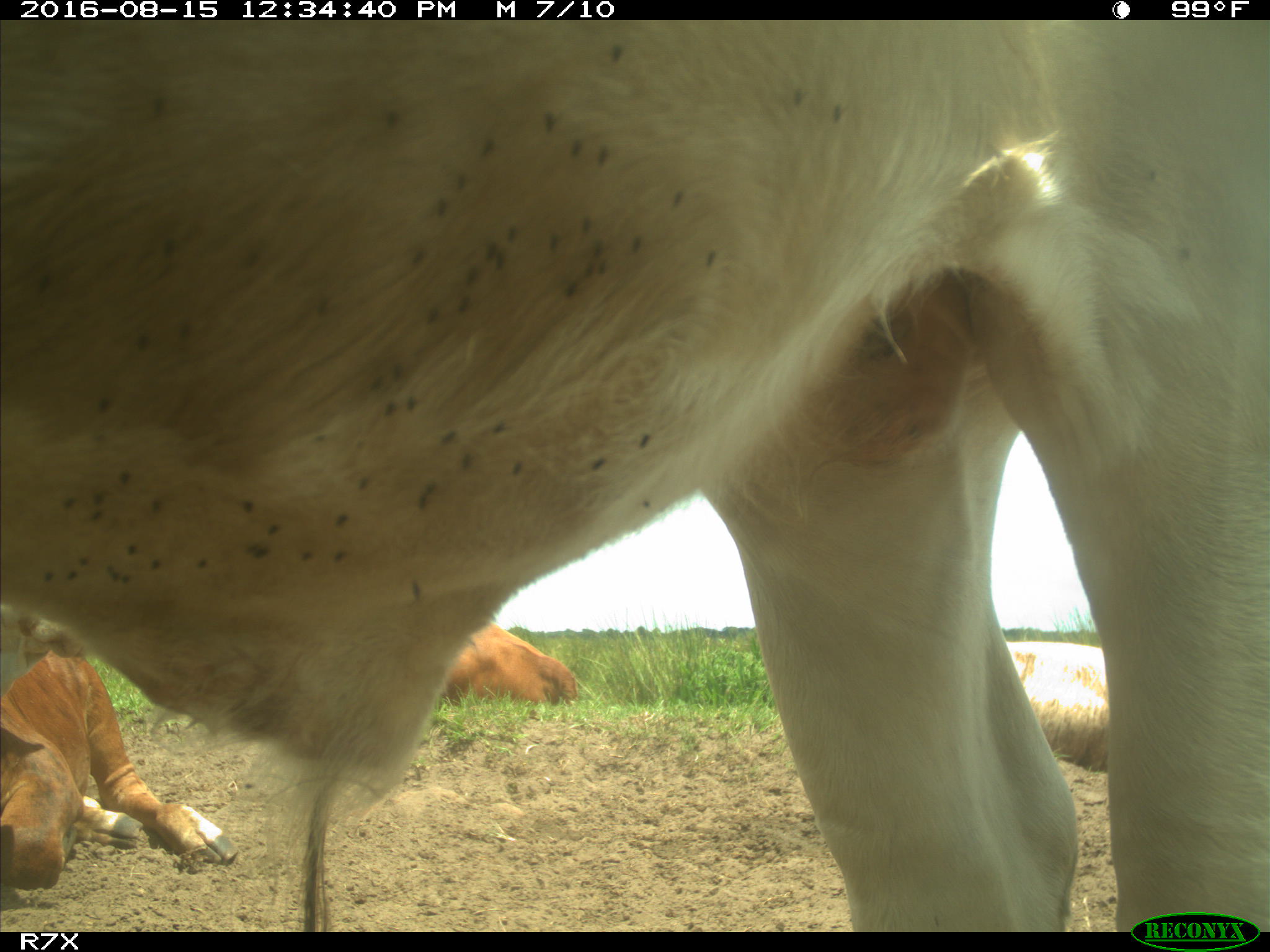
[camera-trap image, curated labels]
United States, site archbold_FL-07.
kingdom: Animalia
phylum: Chordata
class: Mammalia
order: Artiodactyla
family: Bovidae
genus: Bos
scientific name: Bos taurus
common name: domestic cow